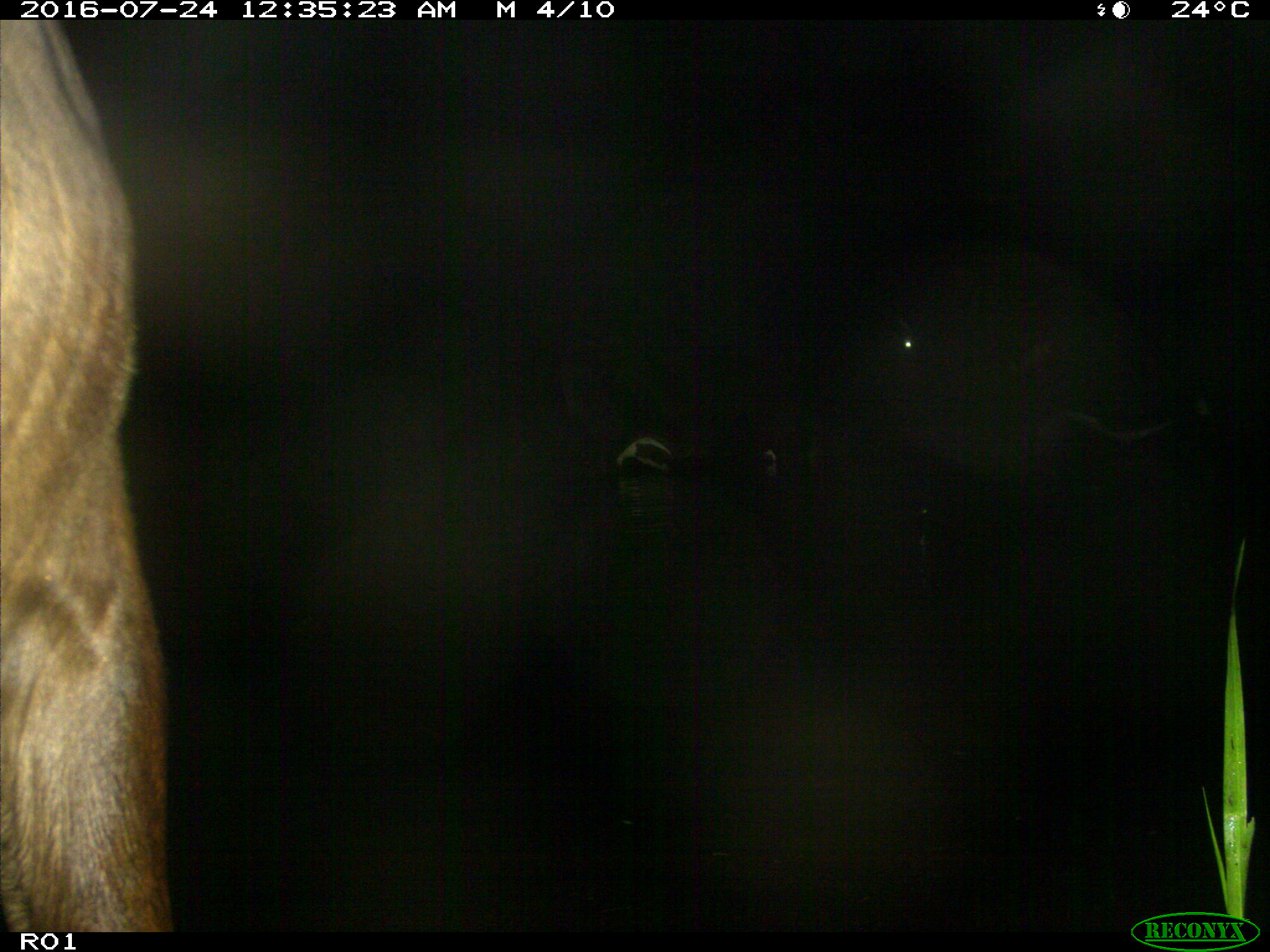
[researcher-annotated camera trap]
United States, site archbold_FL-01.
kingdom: Animalia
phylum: Chordata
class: Mammalia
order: Artiodactyla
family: Bovidae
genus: Bos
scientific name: Bos taurus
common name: domestic cow